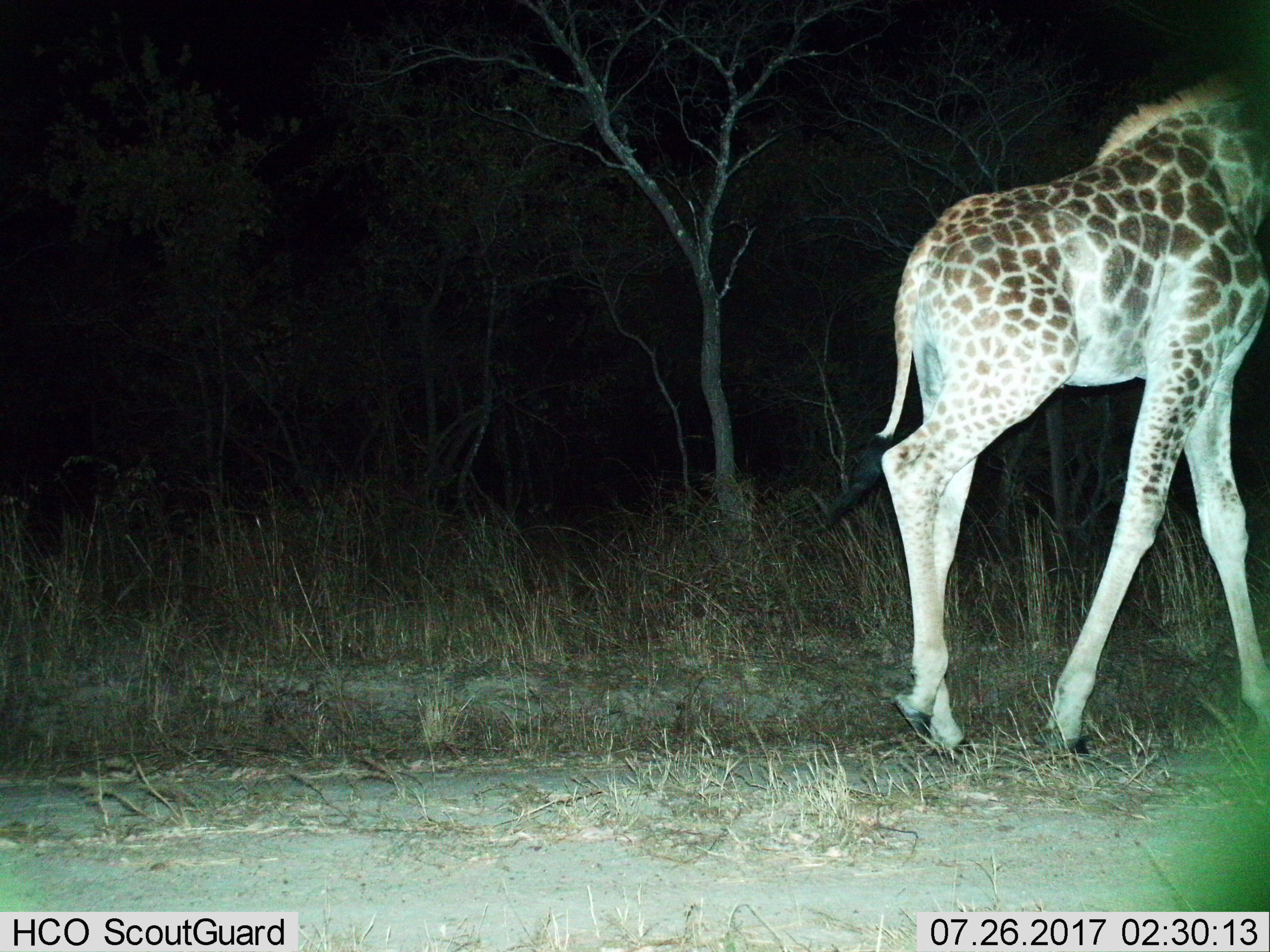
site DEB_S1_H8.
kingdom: Animalia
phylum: Chordata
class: Mammalia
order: Artiodactyla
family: Giraffidae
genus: Giraffa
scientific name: Giraffa camelopardalis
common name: giraffe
Giraffe (Giraffa camelopardalis), count 1. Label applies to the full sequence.